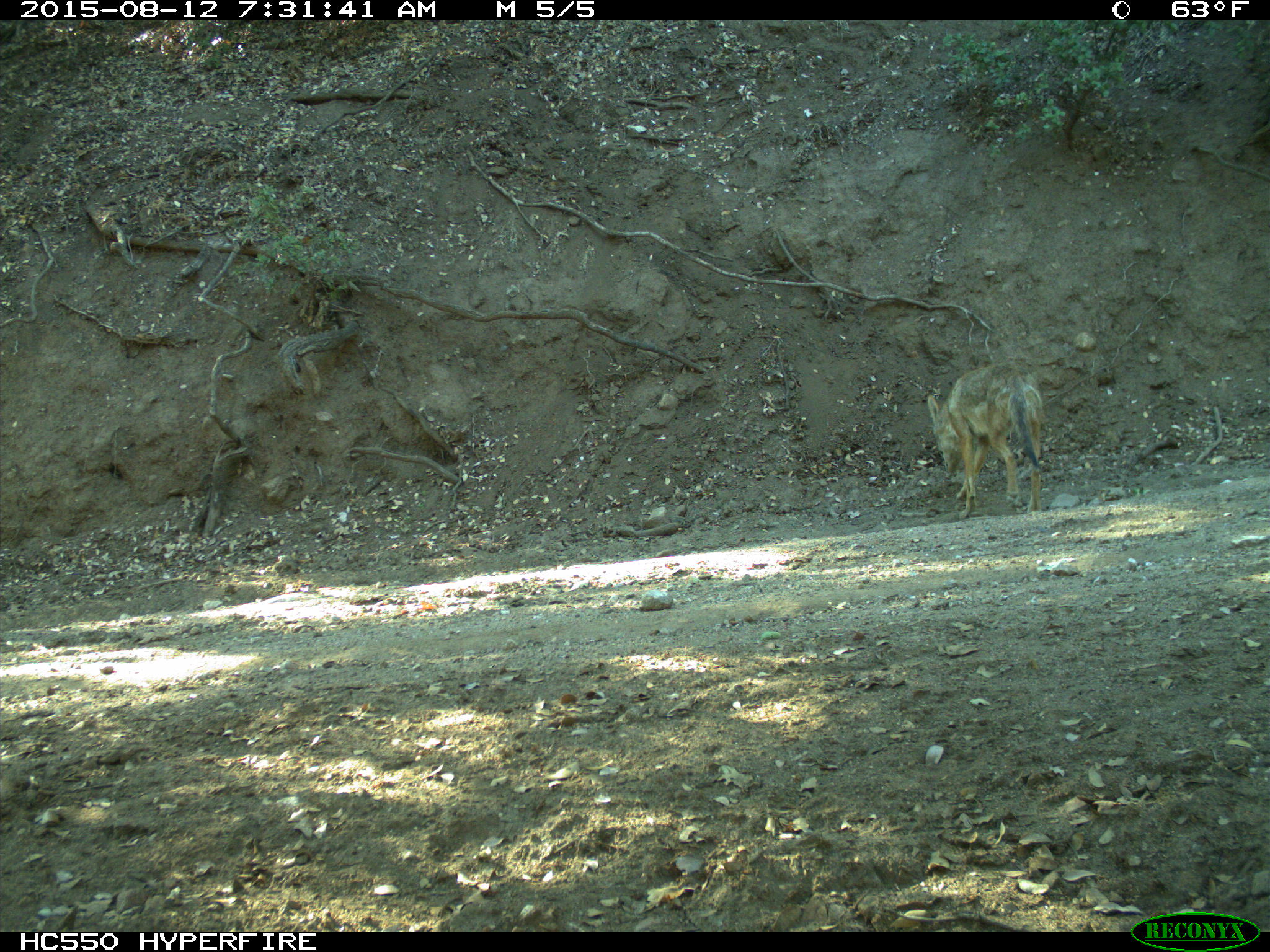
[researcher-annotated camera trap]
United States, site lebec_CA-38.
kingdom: Animalia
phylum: Chordata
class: Mammalia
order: Carnivora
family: Canidae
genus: Canis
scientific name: Canis latrans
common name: coyote